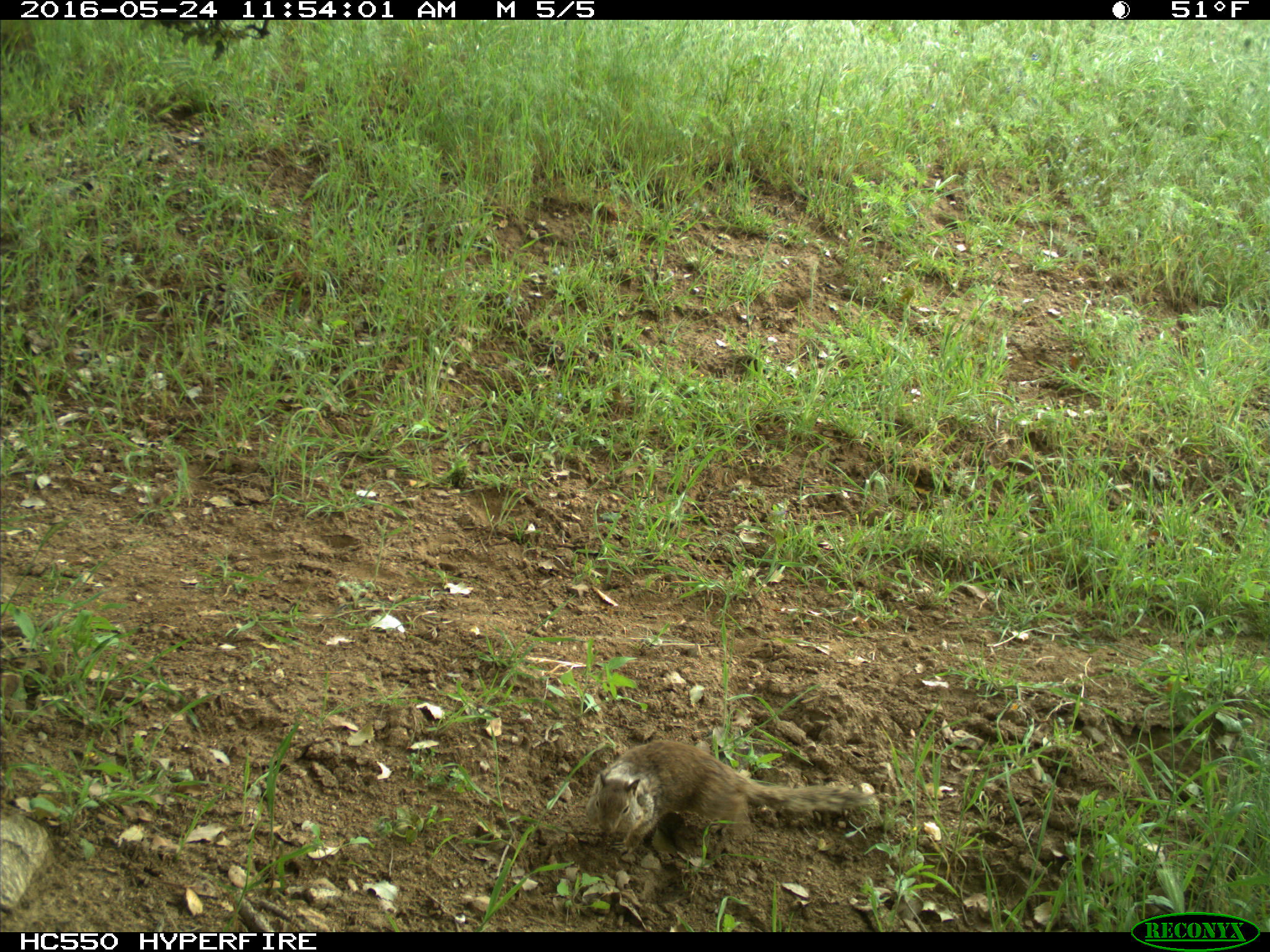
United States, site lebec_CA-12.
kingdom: Animalia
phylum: Chordata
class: Mammalia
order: Rodentia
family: Sciuridae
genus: Otospermophilus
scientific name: Otospermophilus beecheyi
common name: california ground squirrel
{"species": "Otospermophilus beecheyi (california ground squirrel)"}